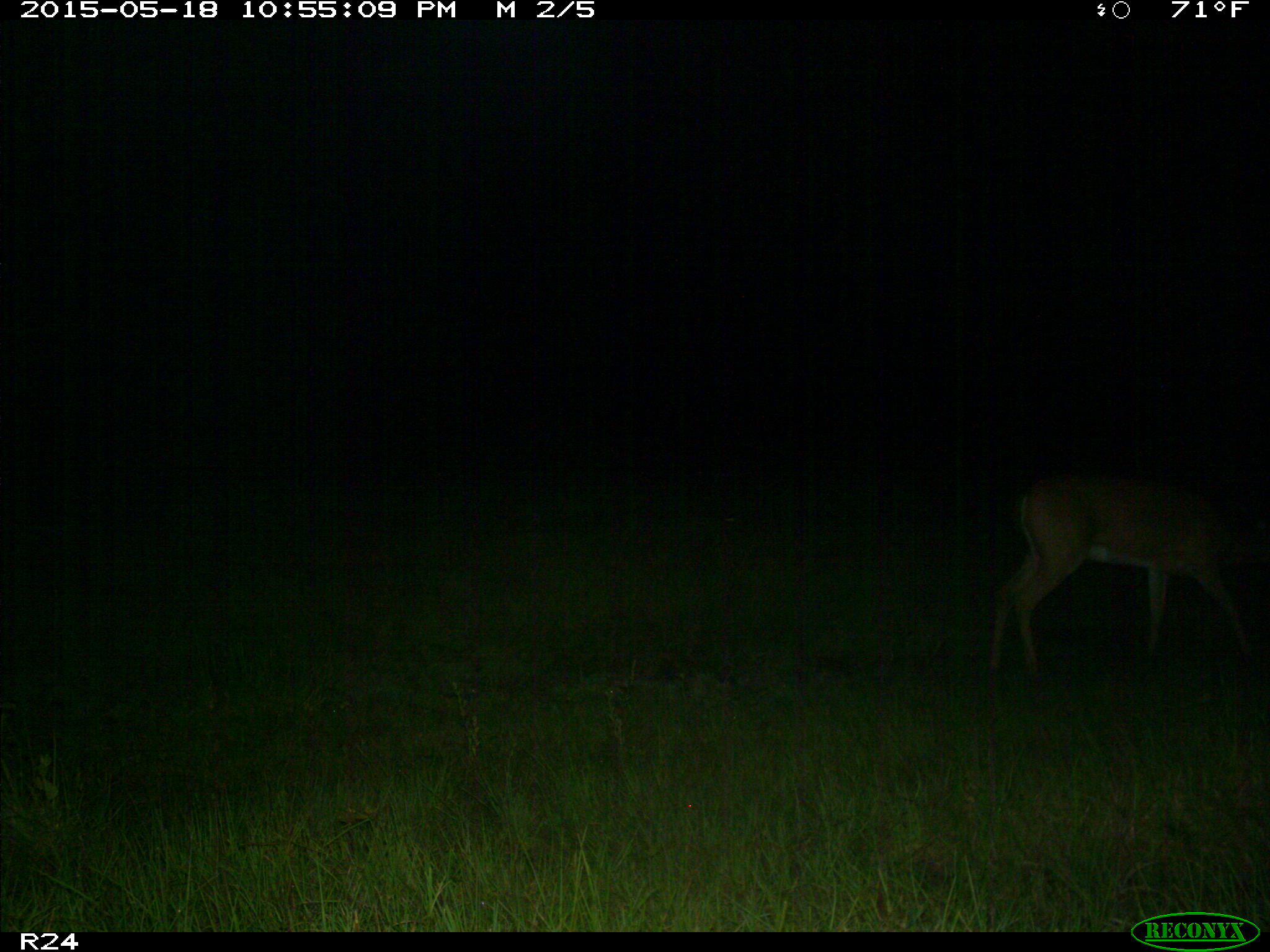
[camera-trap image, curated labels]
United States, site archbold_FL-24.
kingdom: Animalia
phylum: Chordata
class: Mammalia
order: Artiodactyla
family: Bovidae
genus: Bos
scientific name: Bos taurus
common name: domestic cow